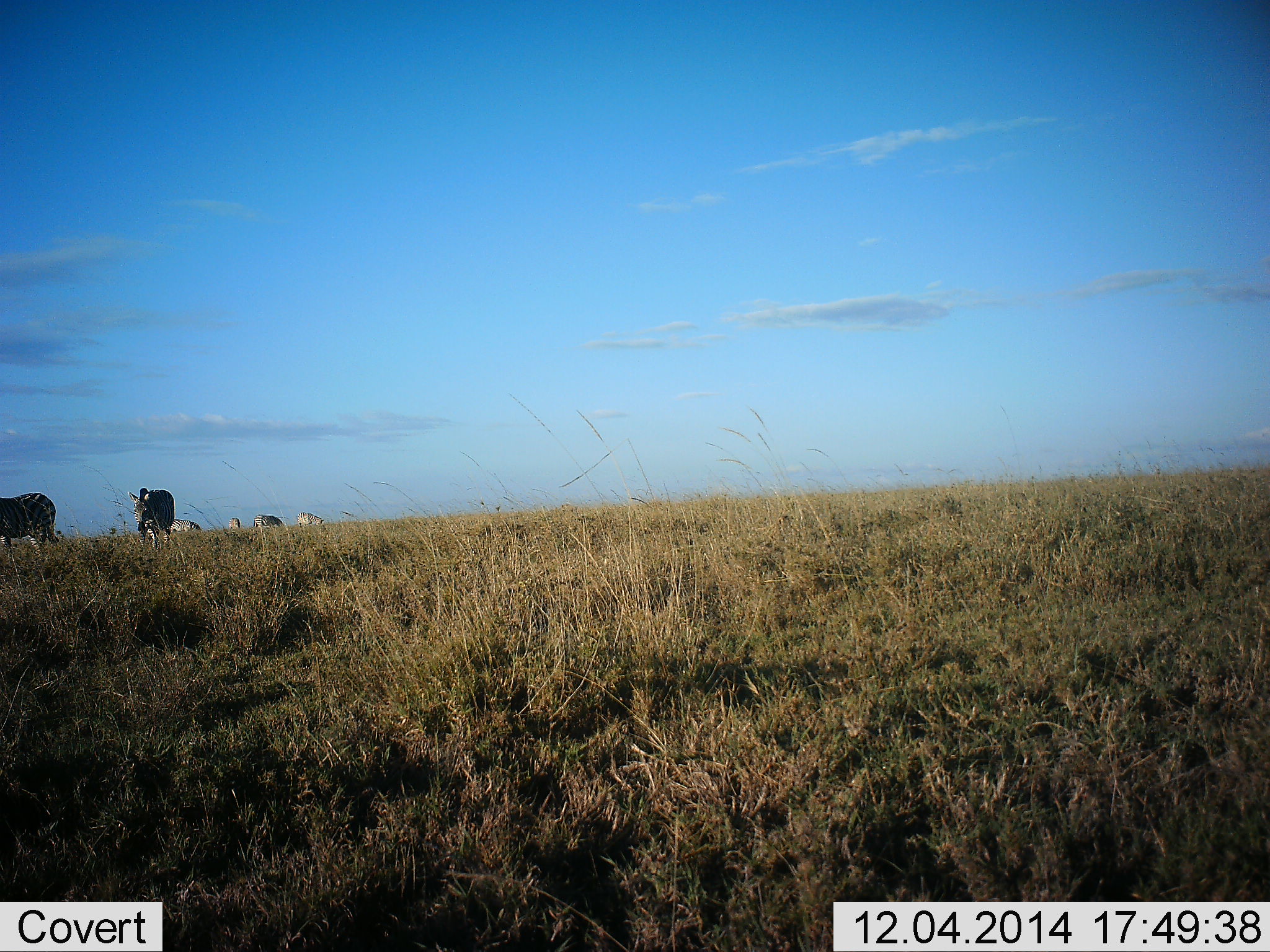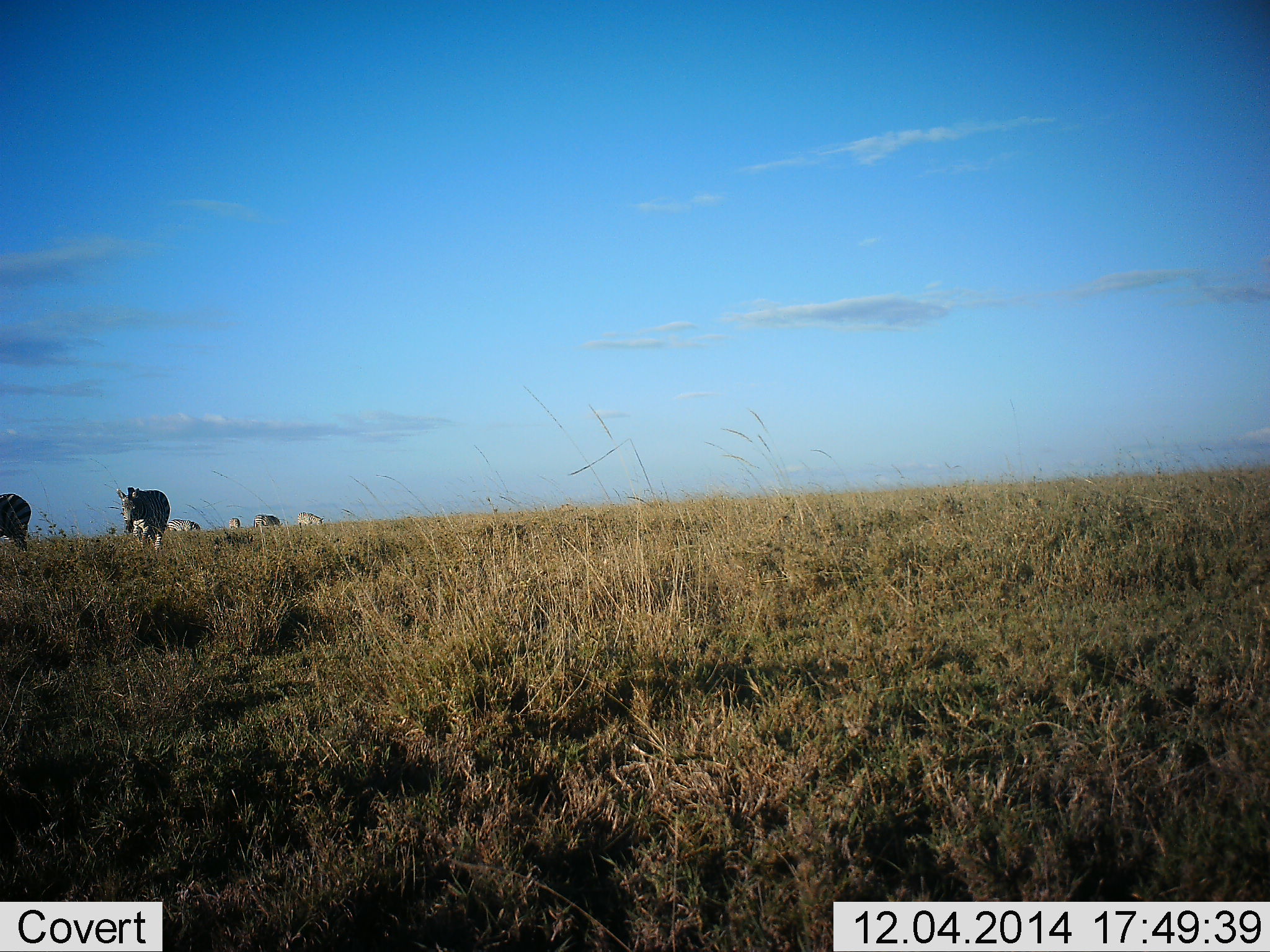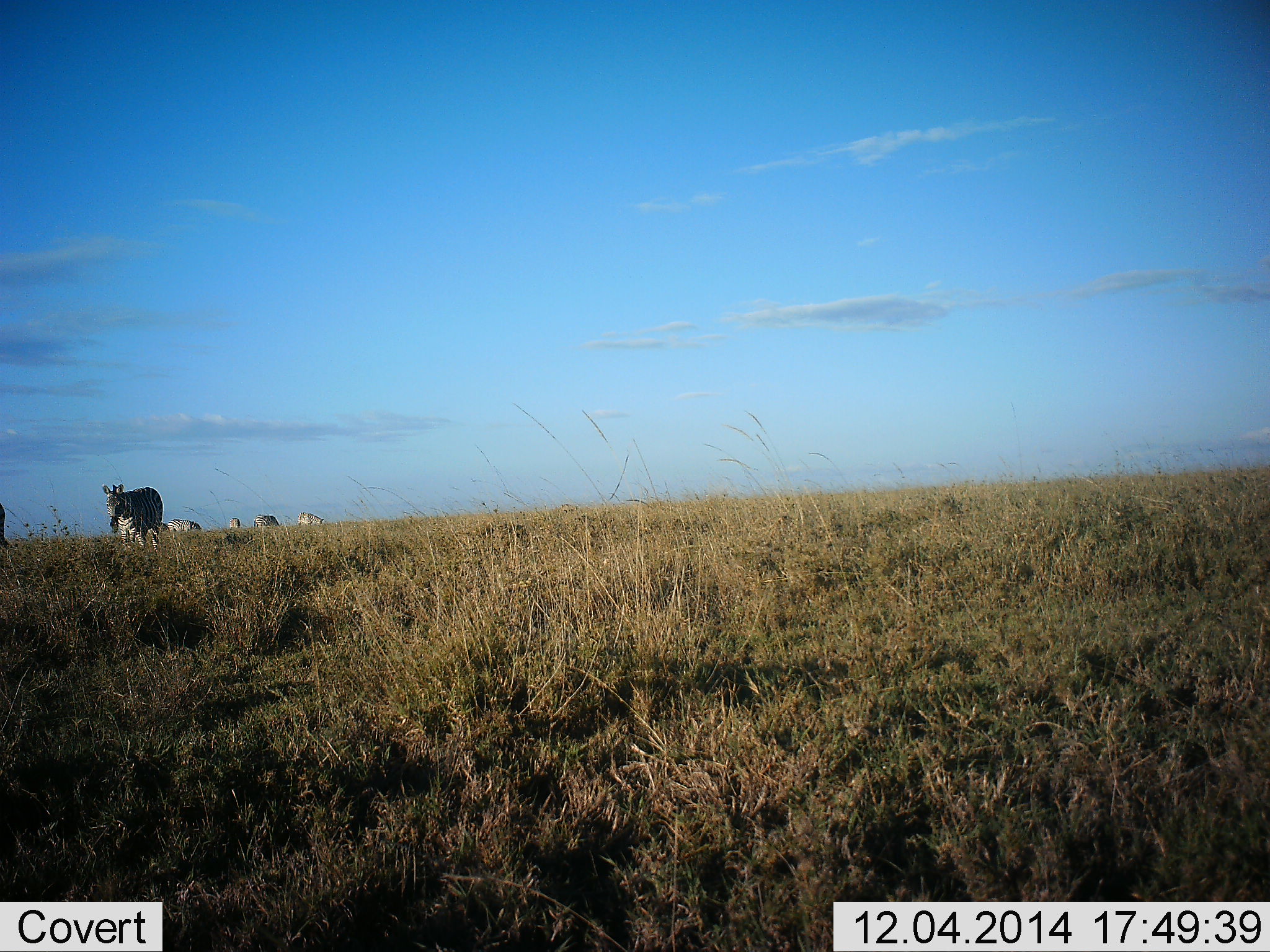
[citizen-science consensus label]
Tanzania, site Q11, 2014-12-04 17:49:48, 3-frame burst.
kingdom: Animalia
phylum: Chordata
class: Mammalia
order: Perissodactyla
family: Equidae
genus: Equus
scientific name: Equus quagga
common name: plains zebra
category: zebra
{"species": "zebra (plains zebra) (Equus quagga)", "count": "6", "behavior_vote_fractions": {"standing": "50%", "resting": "0%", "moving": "70%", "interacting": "0%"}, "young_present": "0%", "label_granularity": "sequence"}